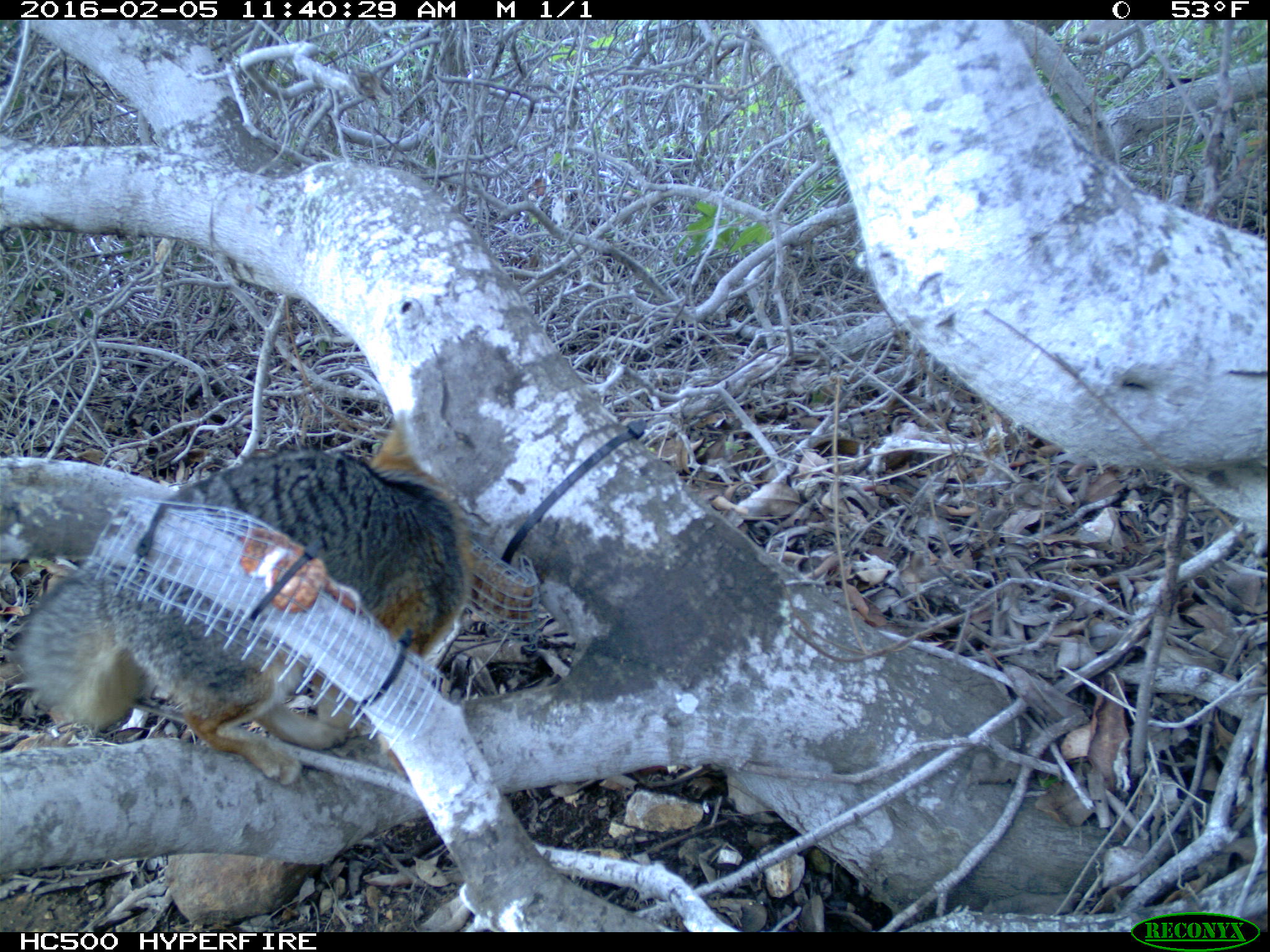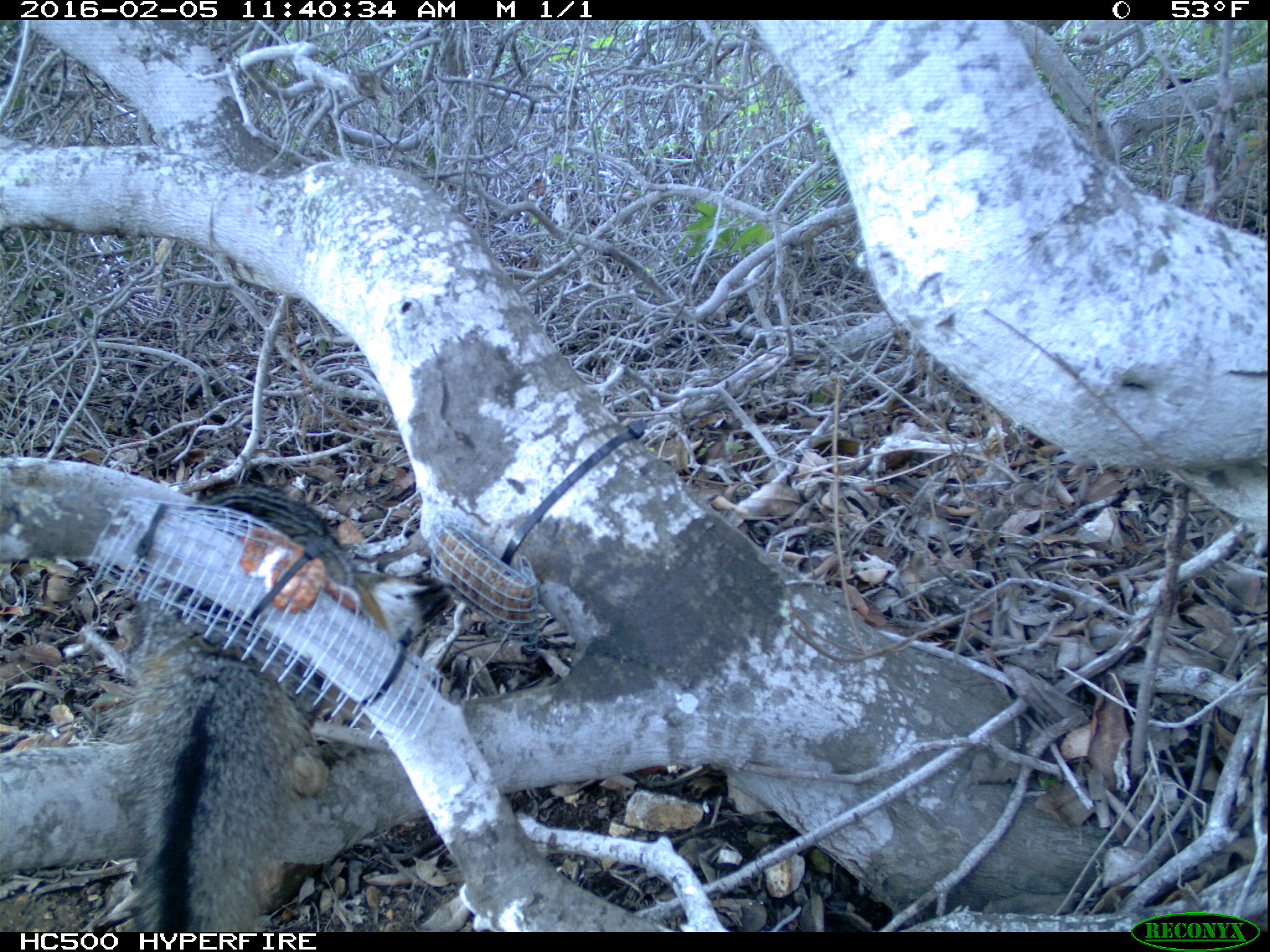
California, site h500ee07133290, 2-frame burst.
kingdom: Animalia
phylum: Chordata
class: Mammalia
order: Carnivora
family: Canidae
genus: Urocyon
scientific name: Urocyon littoralis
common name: island fox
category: fox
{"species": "fox (island fox) (Urocyon littoralis)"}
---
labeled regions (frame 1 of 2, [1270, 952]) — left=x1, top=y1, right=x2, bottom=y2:
fox: left=18, top=413, right=479, bottom=790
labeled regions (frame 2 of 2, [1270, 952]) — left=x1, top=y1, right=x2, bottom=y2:
fox: left=105, top=481, right=456, bottom=932